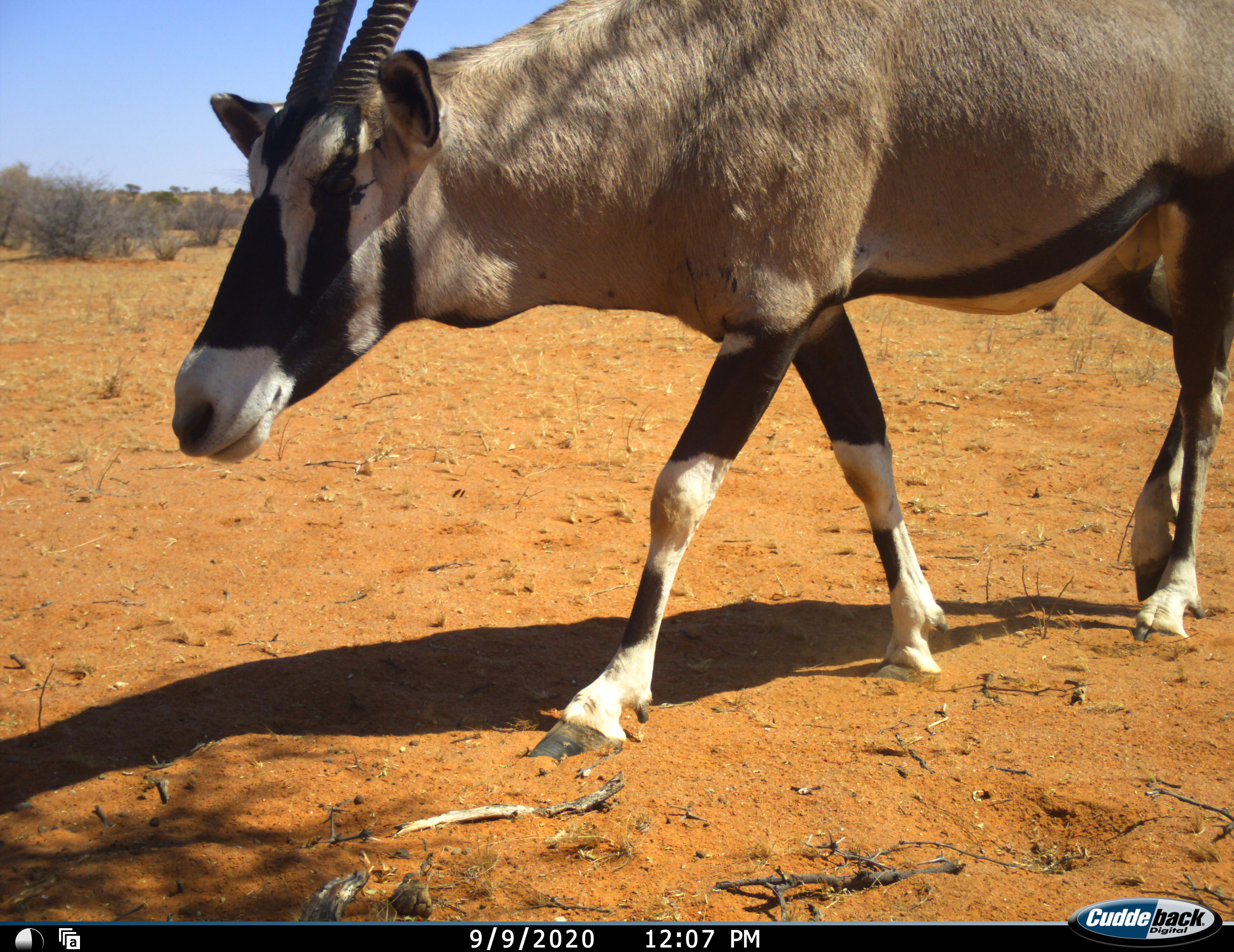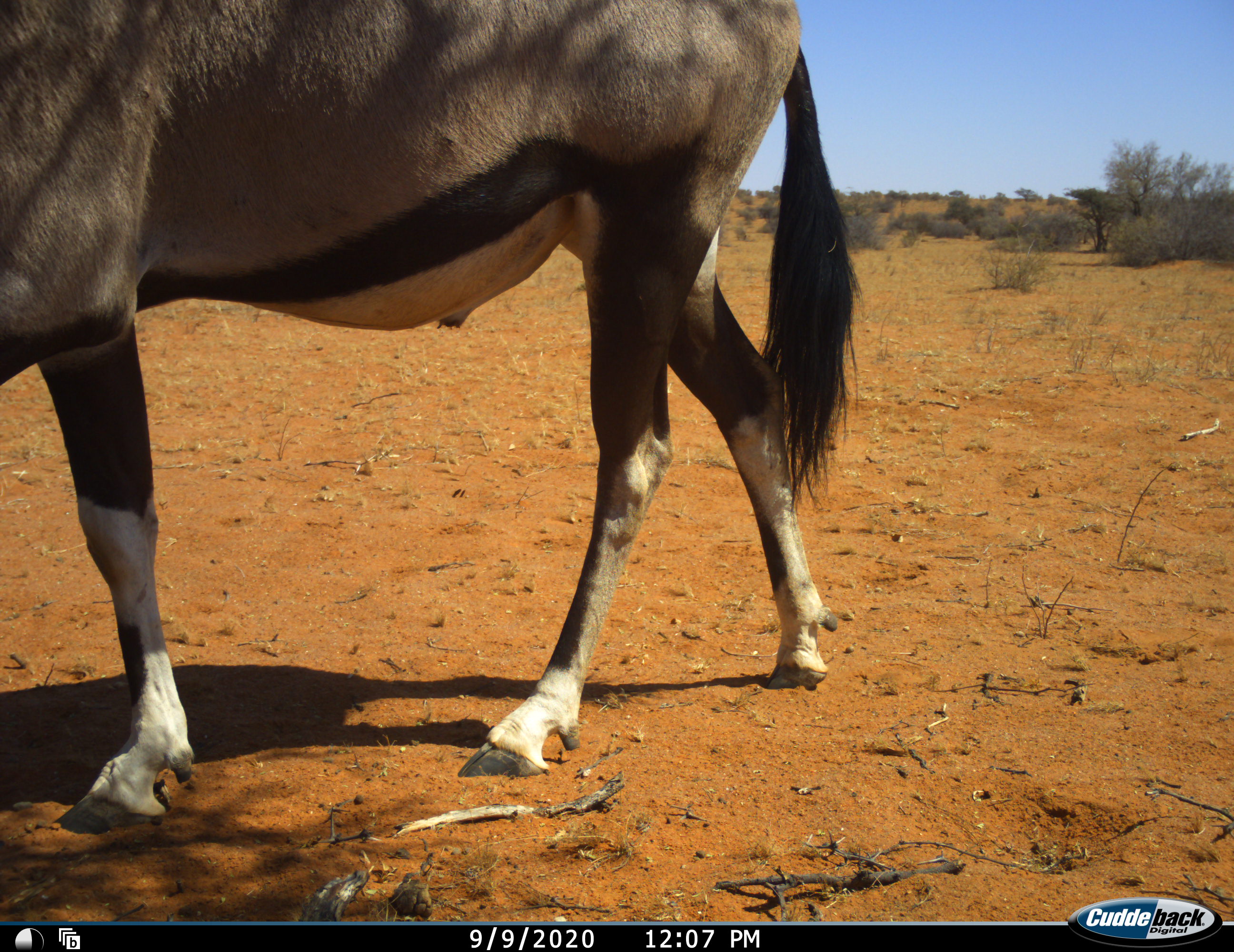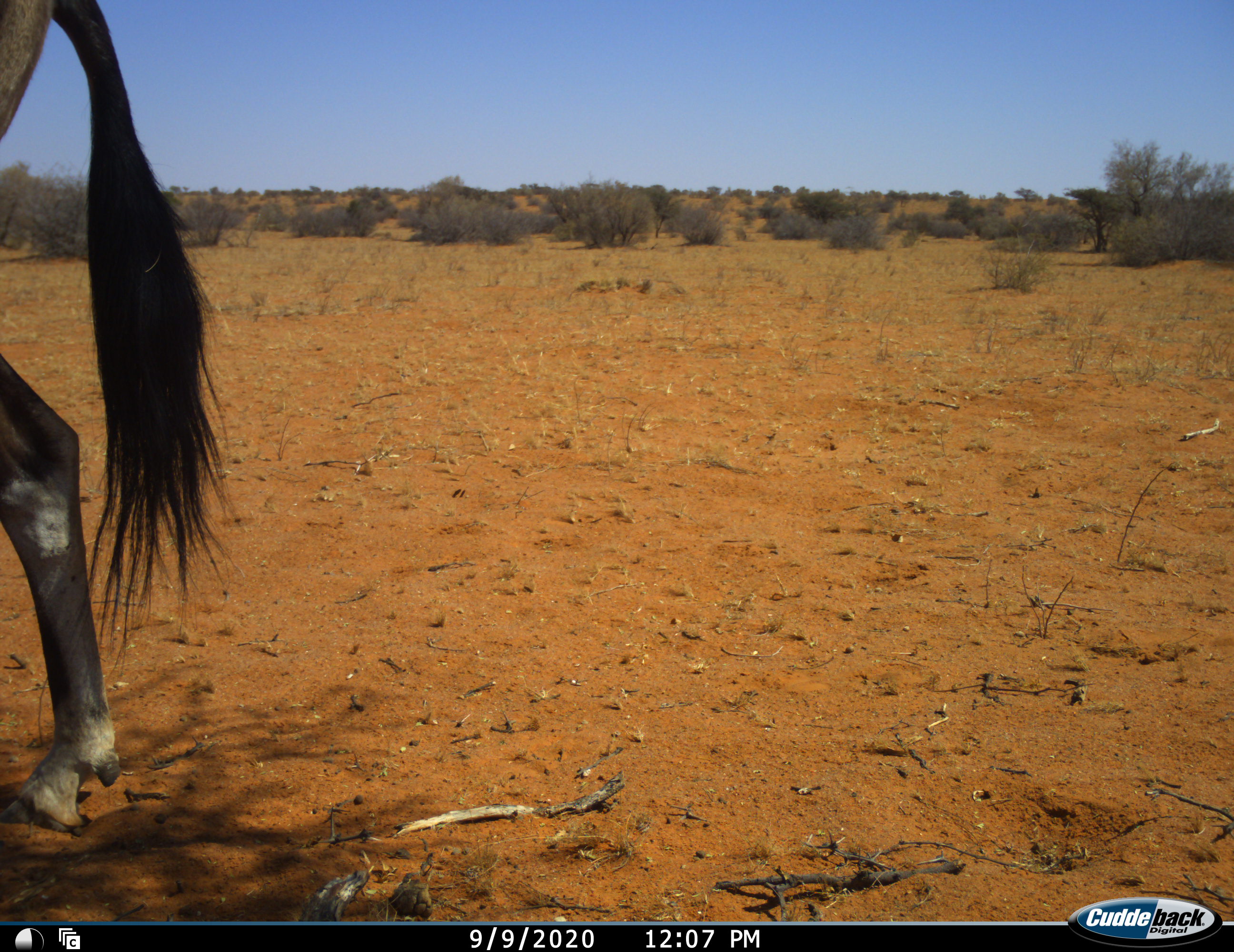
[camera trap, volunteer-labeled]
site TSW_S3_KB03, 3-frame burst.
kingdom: Animalia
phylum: Chordata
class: Mammalia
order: Artiodactyla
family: Bovidae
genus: Oryx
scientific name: Oryx gazella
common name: gemsbok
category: oryx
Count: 1.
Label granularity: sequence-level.